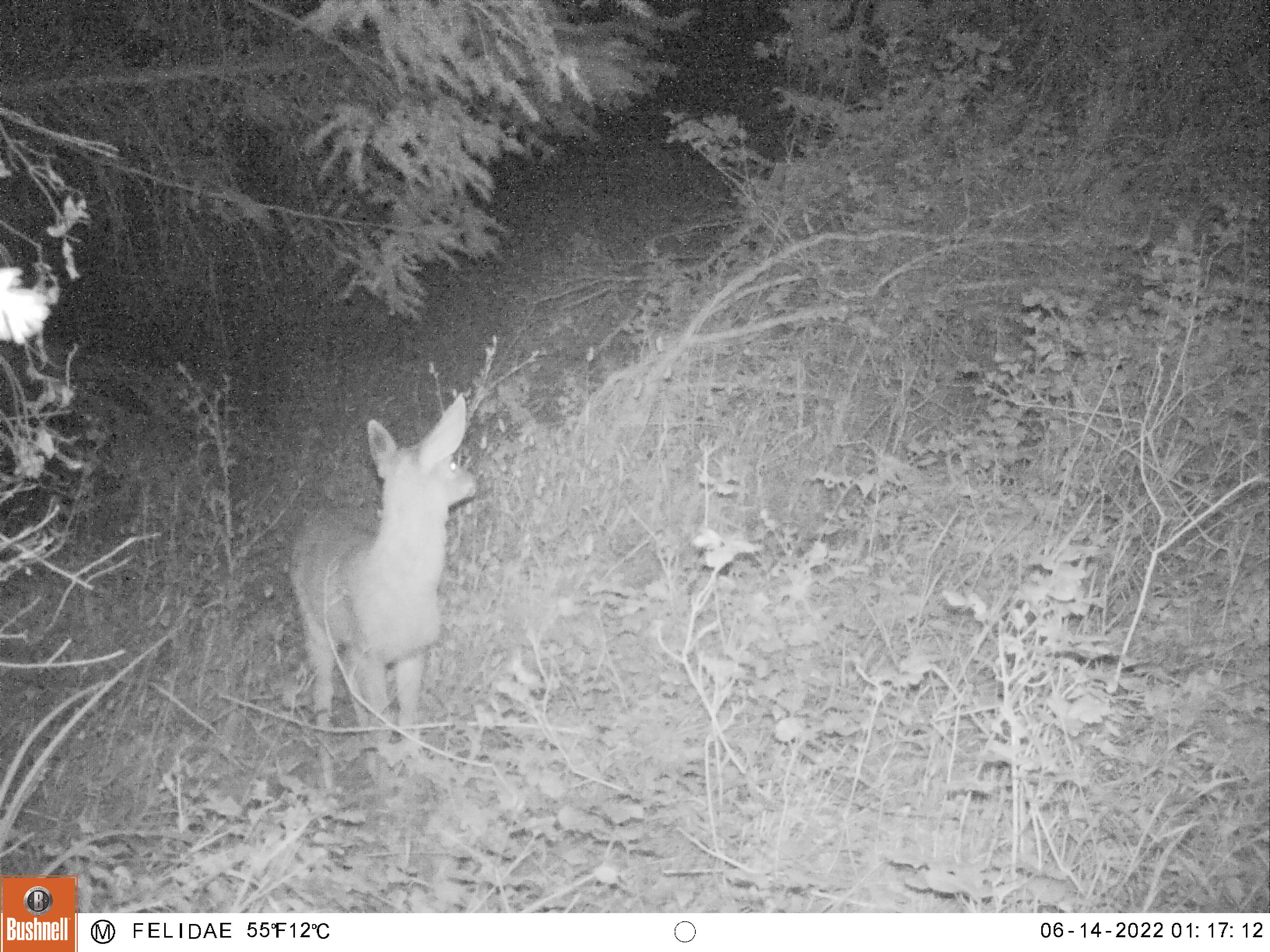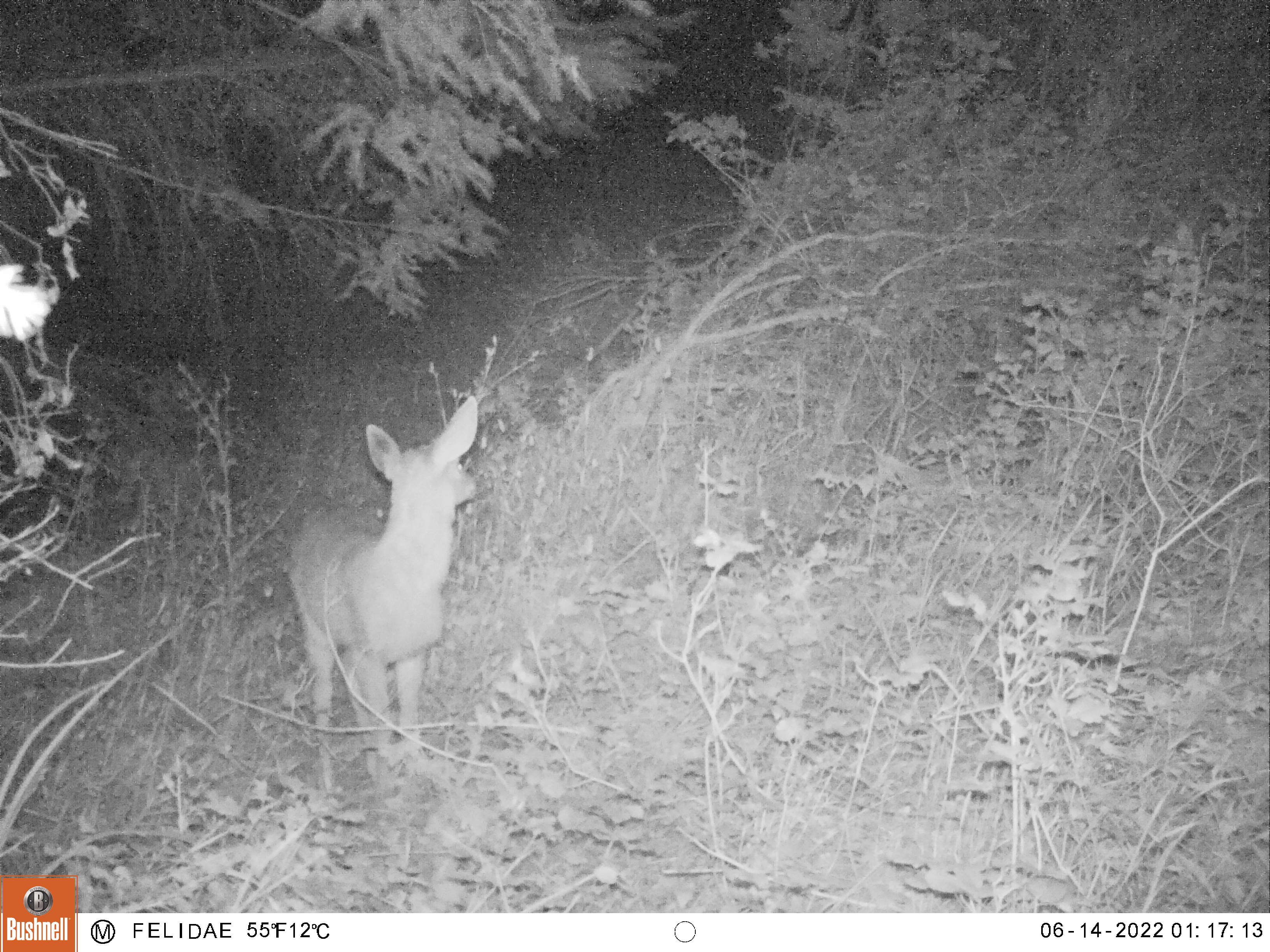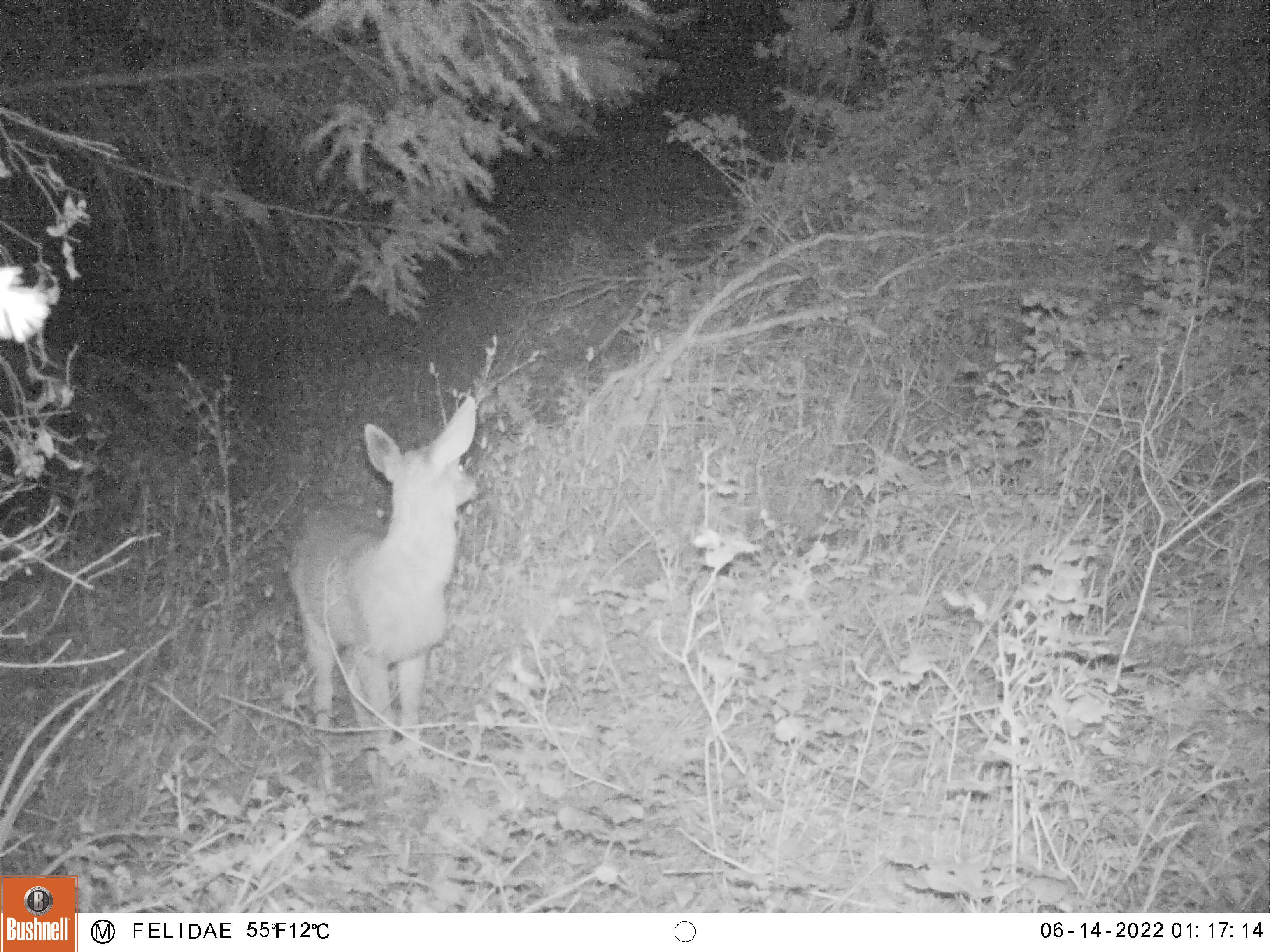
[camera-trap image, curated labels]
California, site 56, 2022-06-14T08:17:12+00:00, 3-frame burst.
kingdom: Animalia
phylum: Chordata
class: Mammalia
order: Artiodactyla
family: Cervidae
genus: Odocoileus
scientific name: Odocoileus hemionus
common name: mule deer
Mule deer (Odocoileus hemionus).